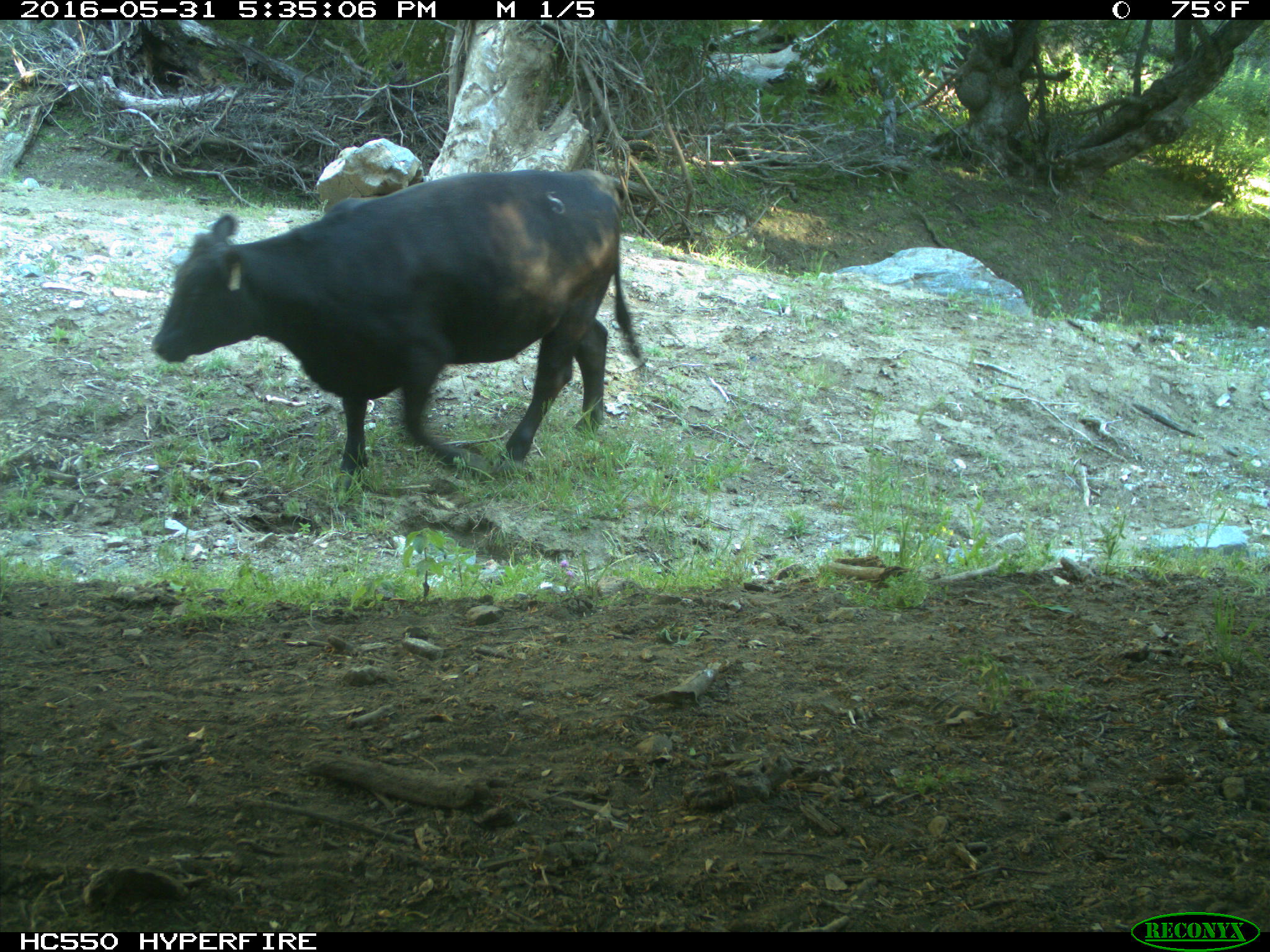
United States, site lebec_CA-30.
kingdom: Animalia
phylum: Chordata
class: Mammalia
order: Artiodactyla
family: Bovidae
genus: Bos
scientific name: Bos taurus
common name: domestic cow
Bos taurus (domestic cow).